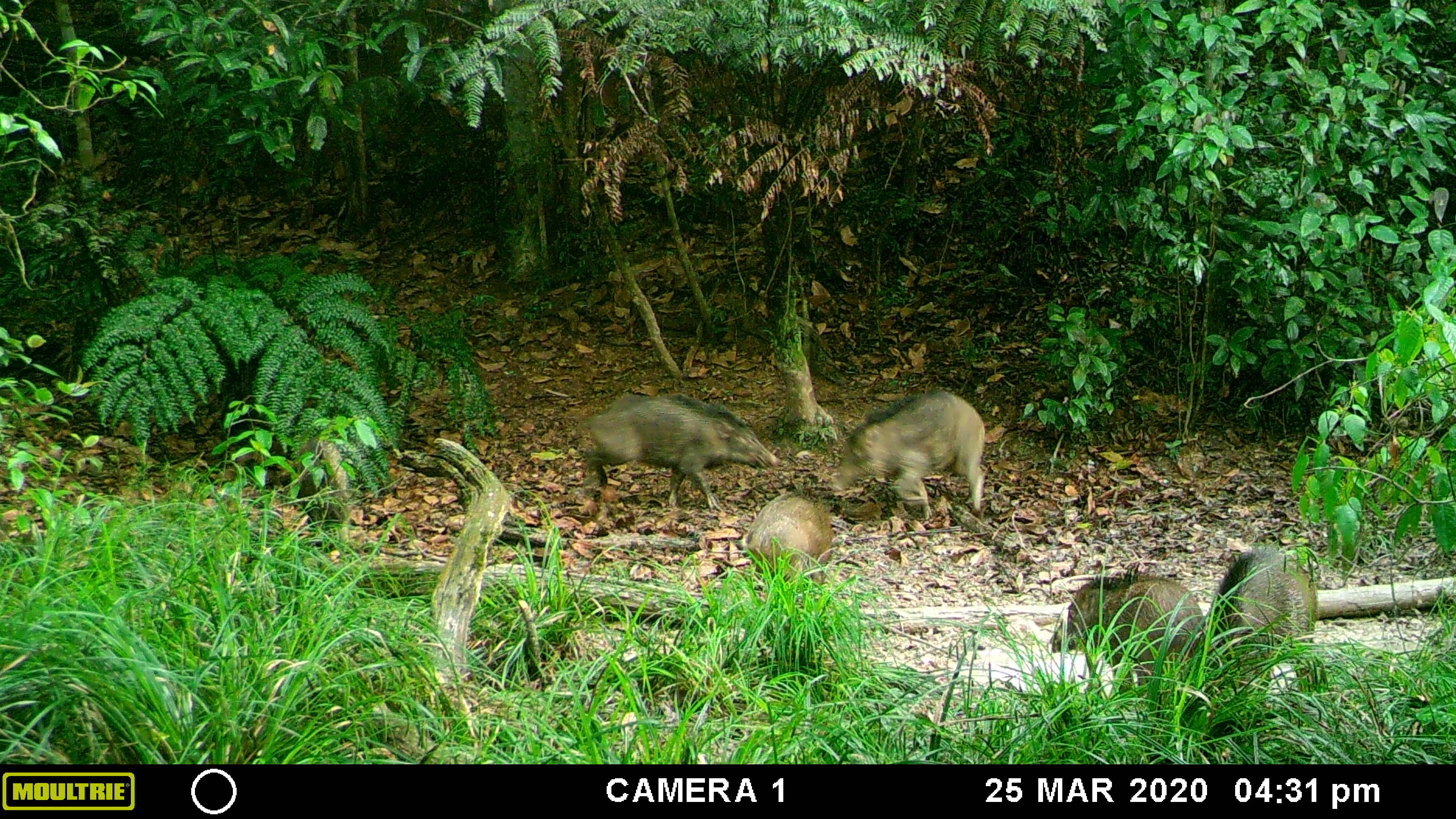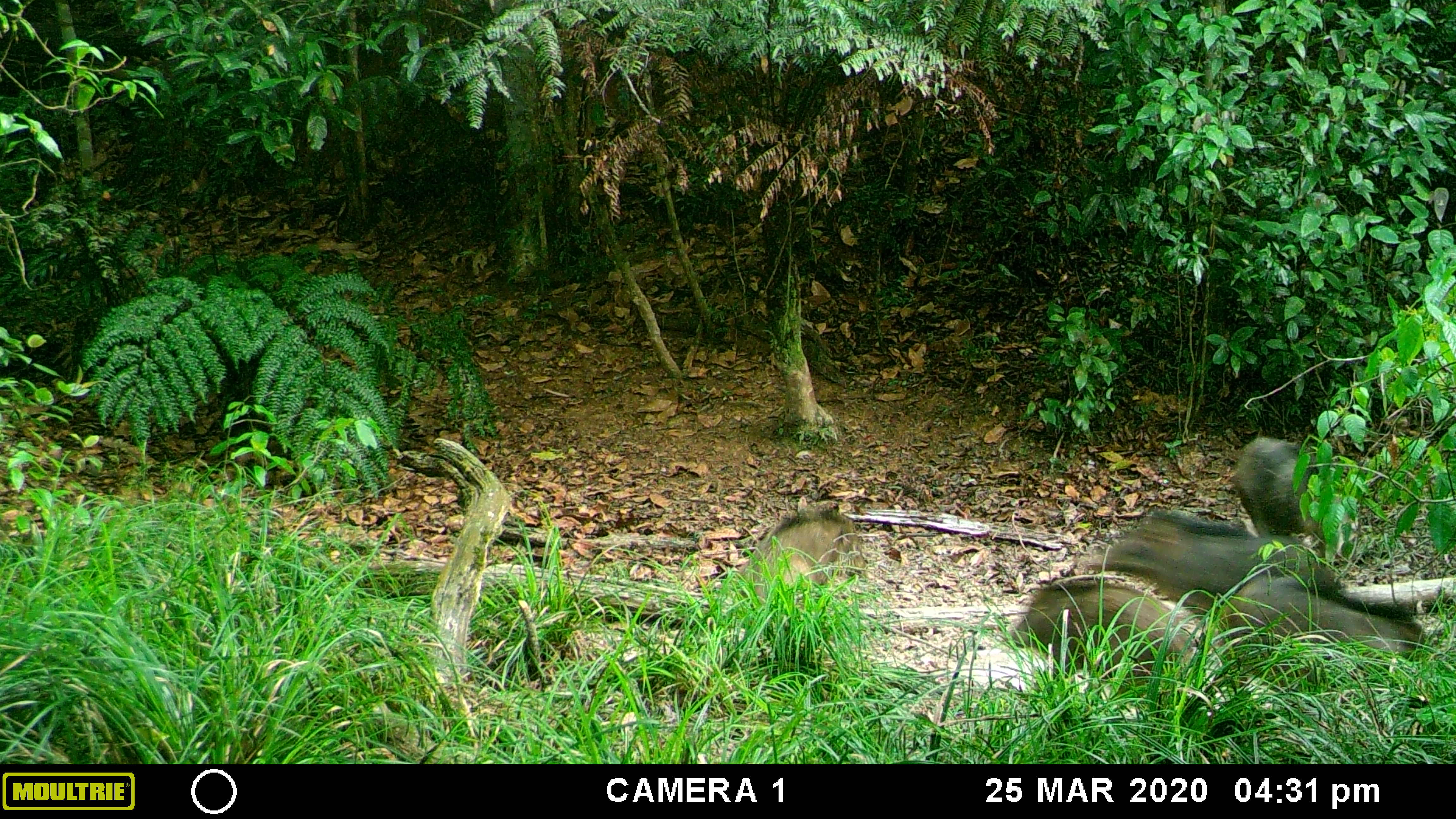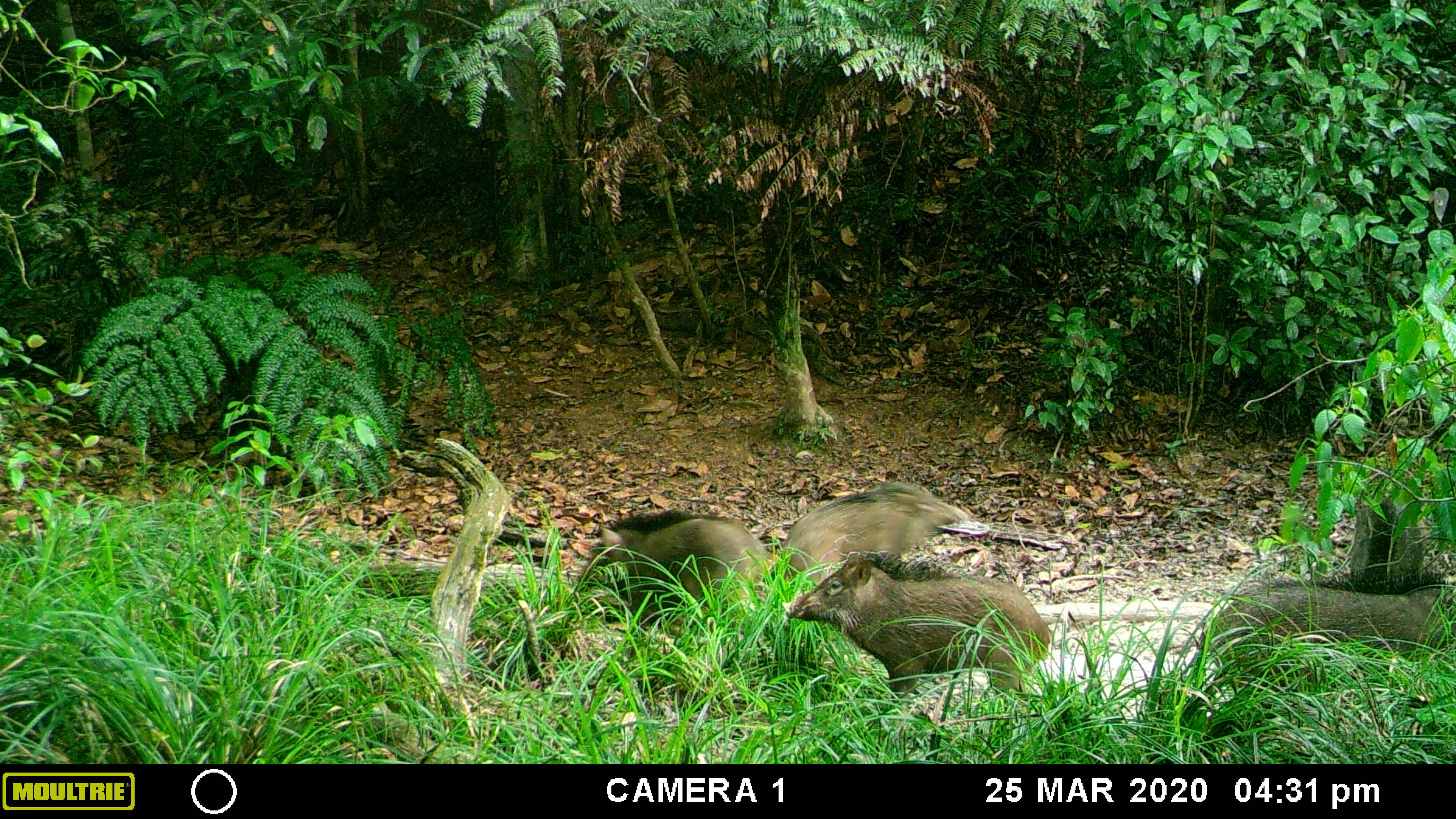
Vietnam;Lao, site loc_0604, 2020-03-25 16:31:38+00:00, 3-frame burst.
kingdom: Animalia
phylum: Chordata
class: Mammalia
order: Artiodactyla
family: Suidae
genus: Sus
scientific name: Sus scrofa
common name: eurasian wild pig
Eurasian wild pig (Sus scrofa). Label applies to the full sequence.